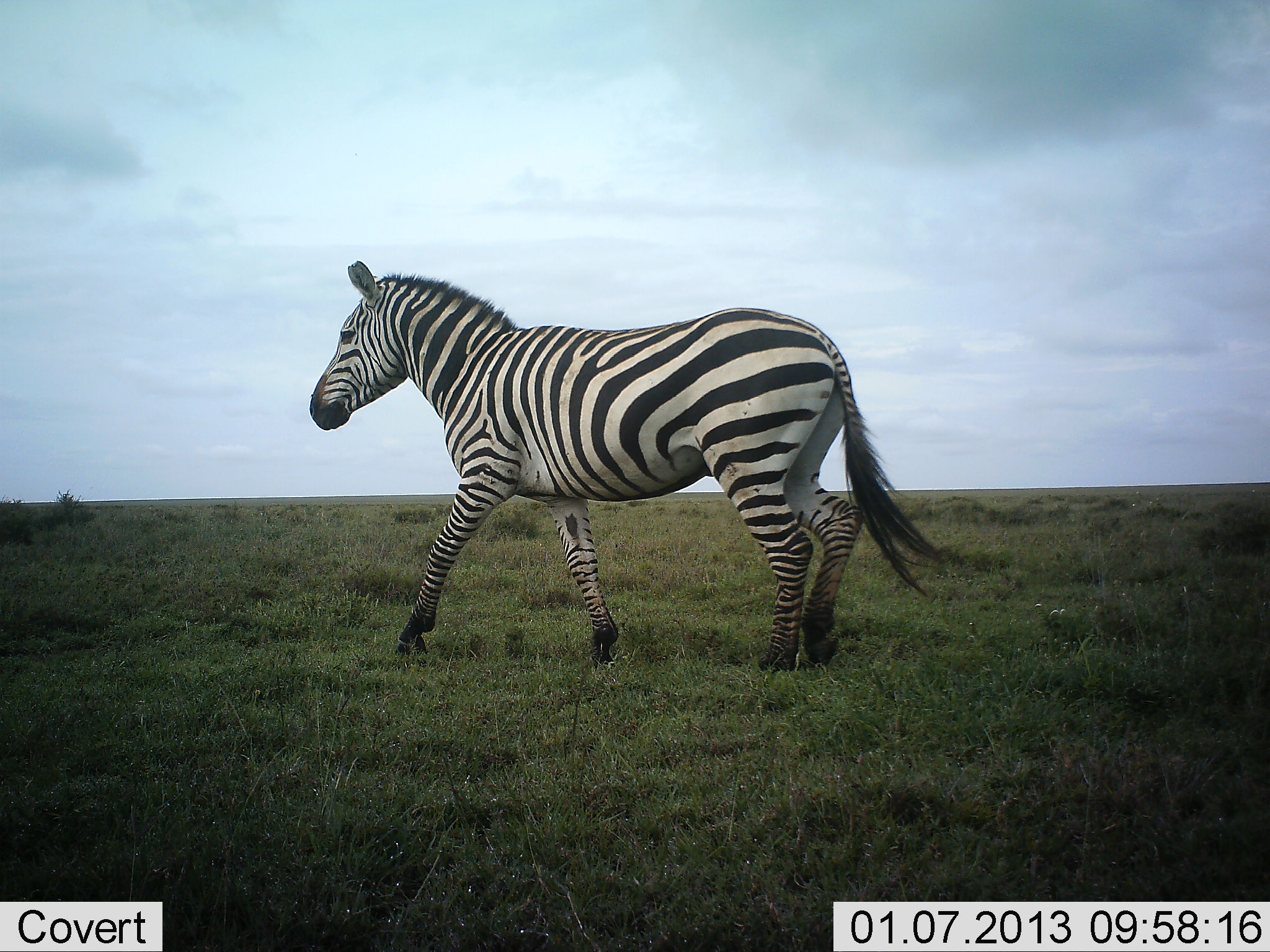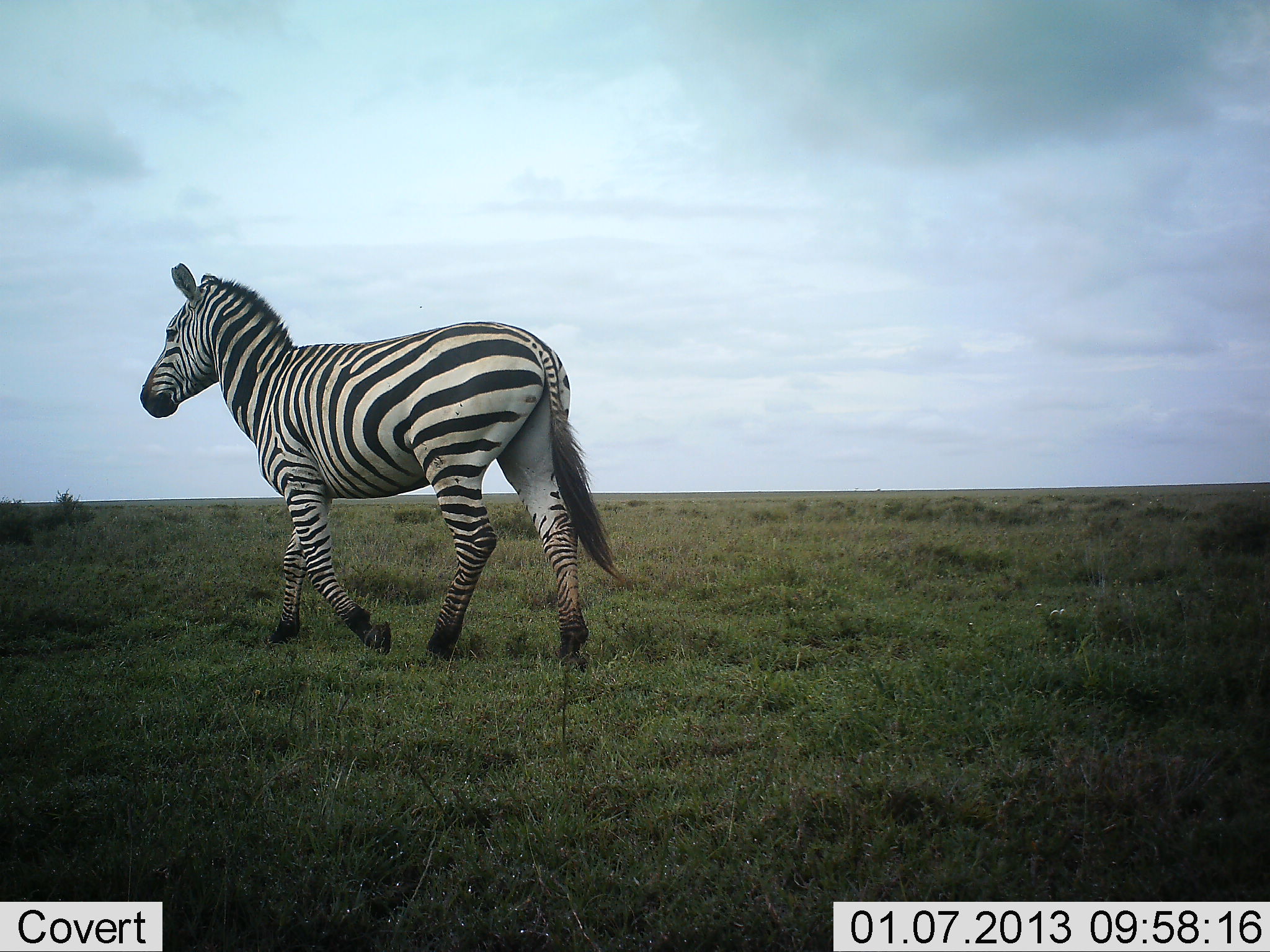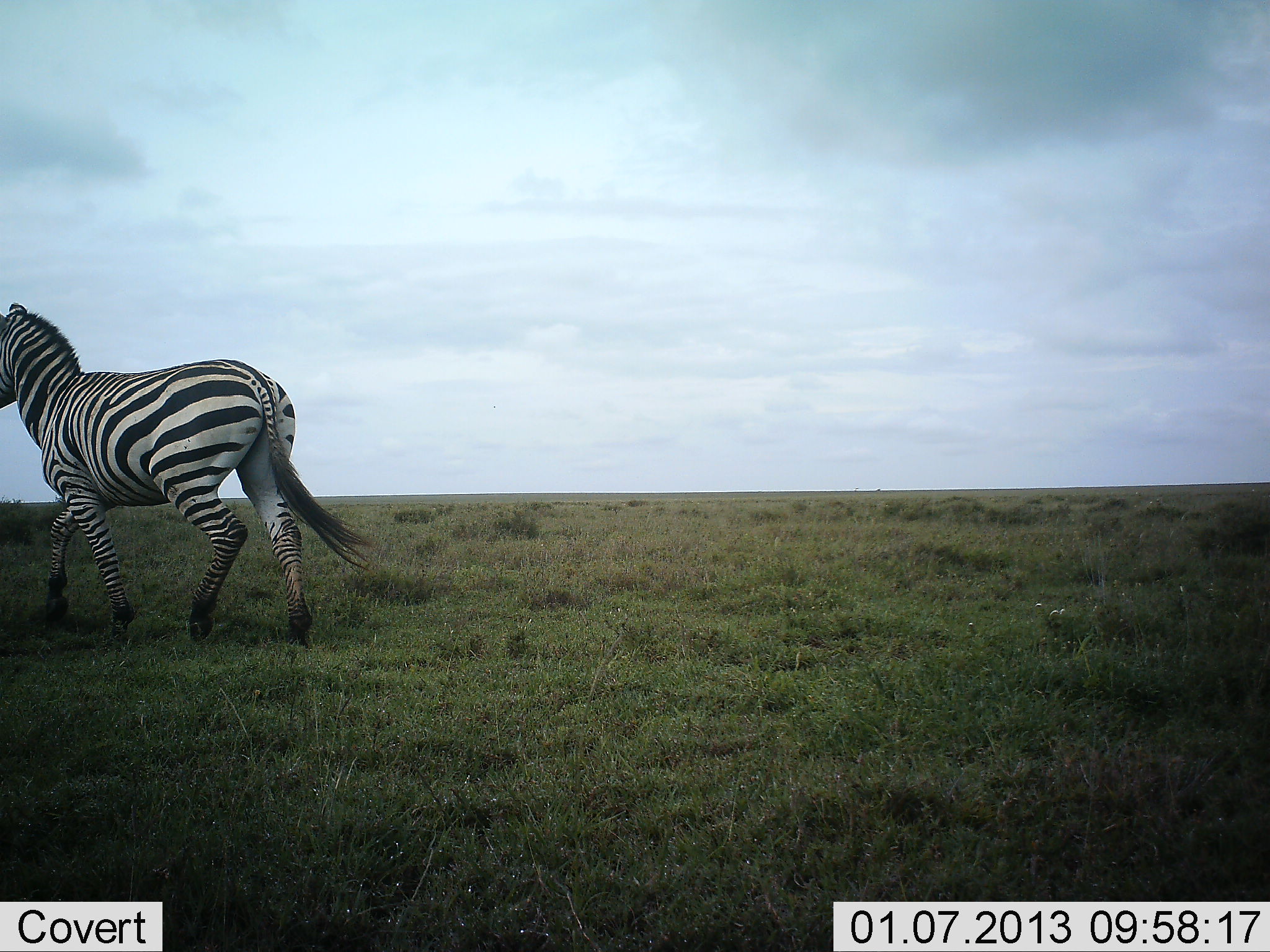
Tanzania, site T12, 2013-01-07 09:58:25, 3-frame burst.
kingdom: Animalia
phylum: Chordata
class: Mammalia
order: Perissodactyla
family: Equidae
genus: Equus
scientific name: Equus quagga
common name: plains zebra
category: zebra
Zebra (plains zebra) (Equus quagga), count 1. Behavior (volunteer vote fractions): standing 0%, resting 0%, moving 100%, interacting 0%. Young present (vote fraction): 0%. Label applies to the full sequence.